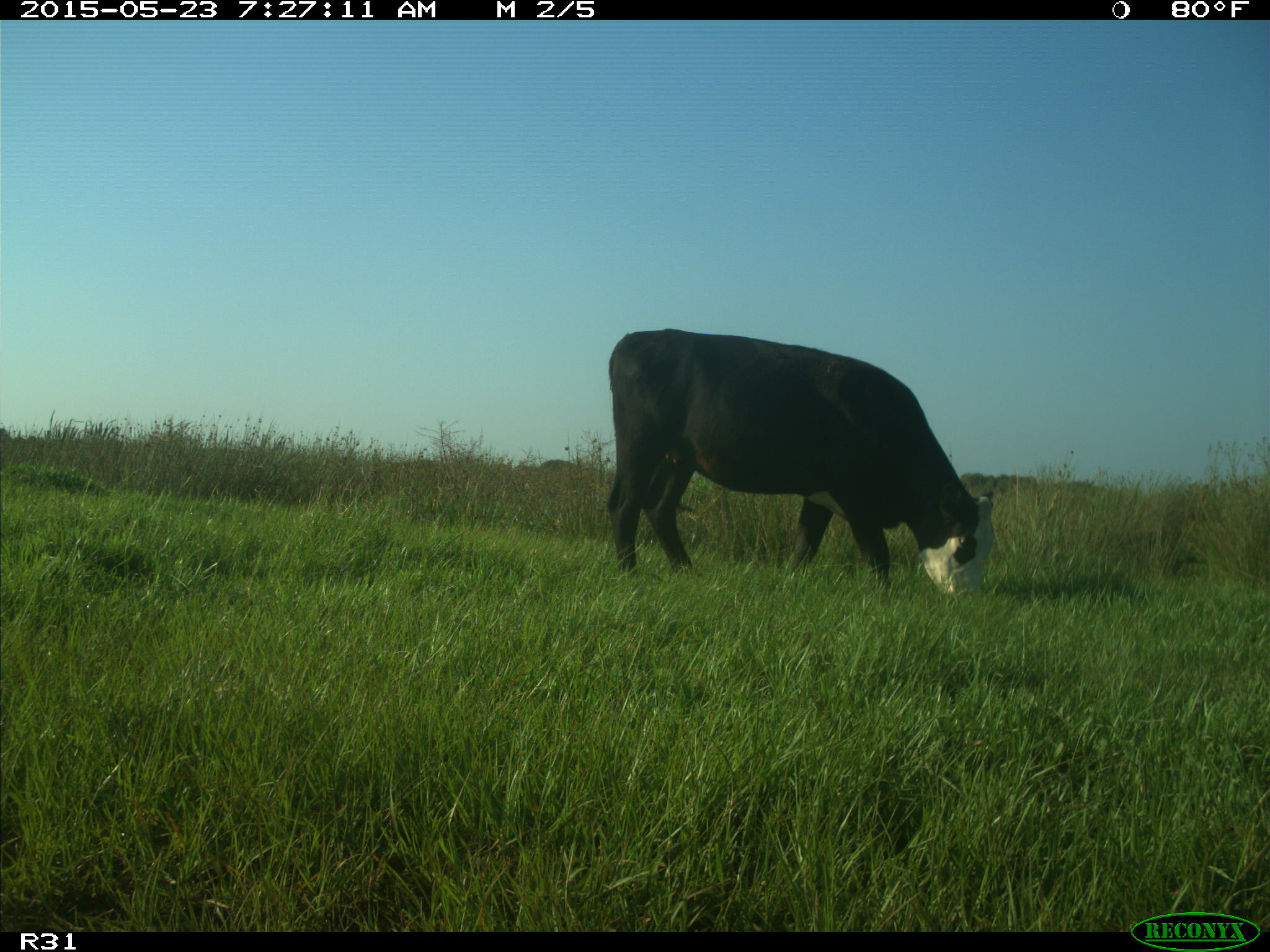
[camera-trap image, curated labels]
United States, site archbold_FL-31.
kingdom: Animalia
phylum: Chordata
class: Mammalia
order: Artiodactyla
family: Bovidae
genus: Bos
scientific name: Bos taurus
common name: domestic cow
Bos taurus (domestic cow).